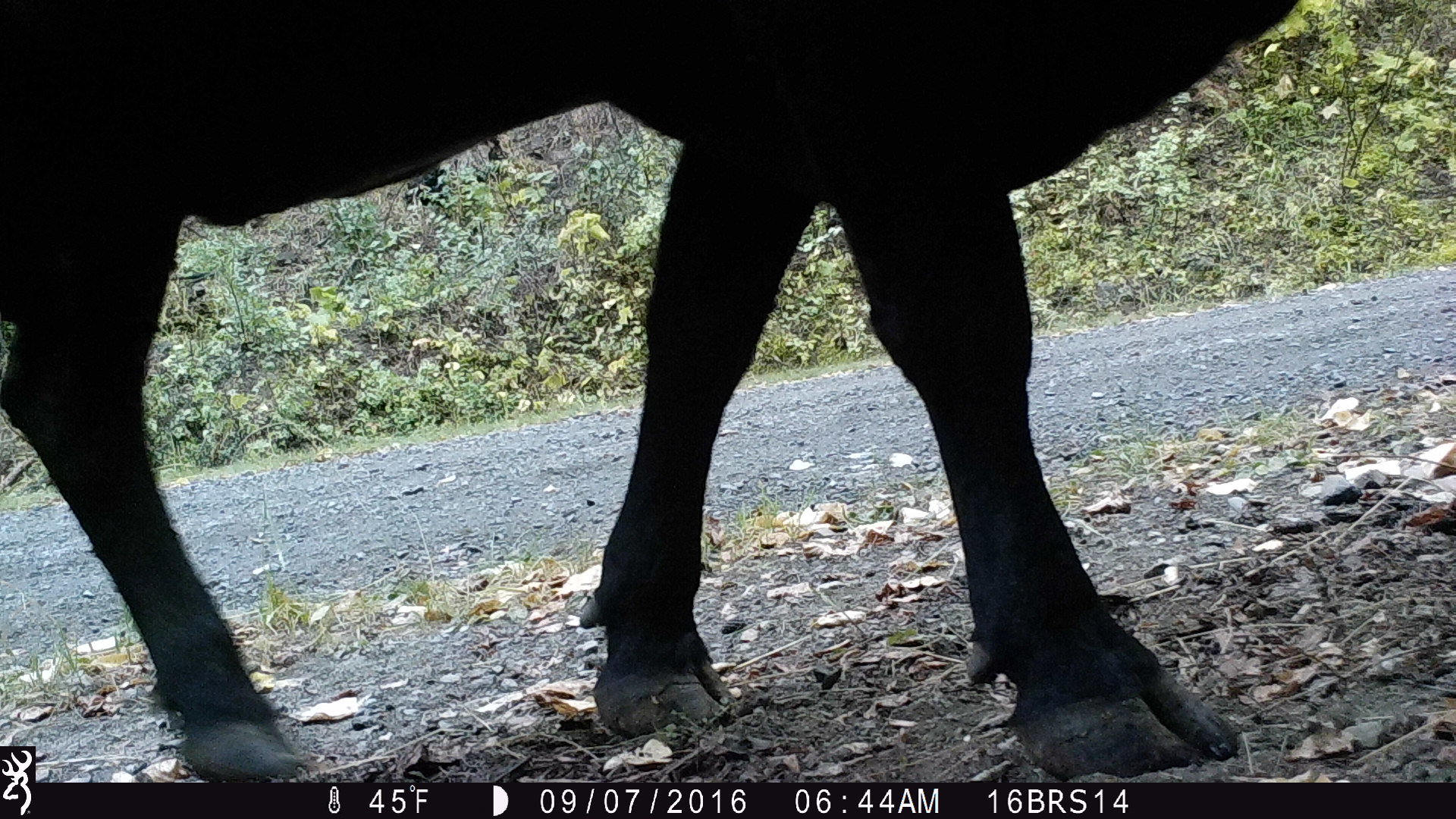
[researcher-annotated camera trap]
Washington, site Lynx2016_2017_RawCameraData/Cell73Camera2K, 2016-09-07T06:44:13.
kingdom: Animalia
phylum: Chordata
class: Mammalia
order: Artiodactyla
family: Bovidae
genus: Bos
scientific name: Bos taurus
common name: domestic cattle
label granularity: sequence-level